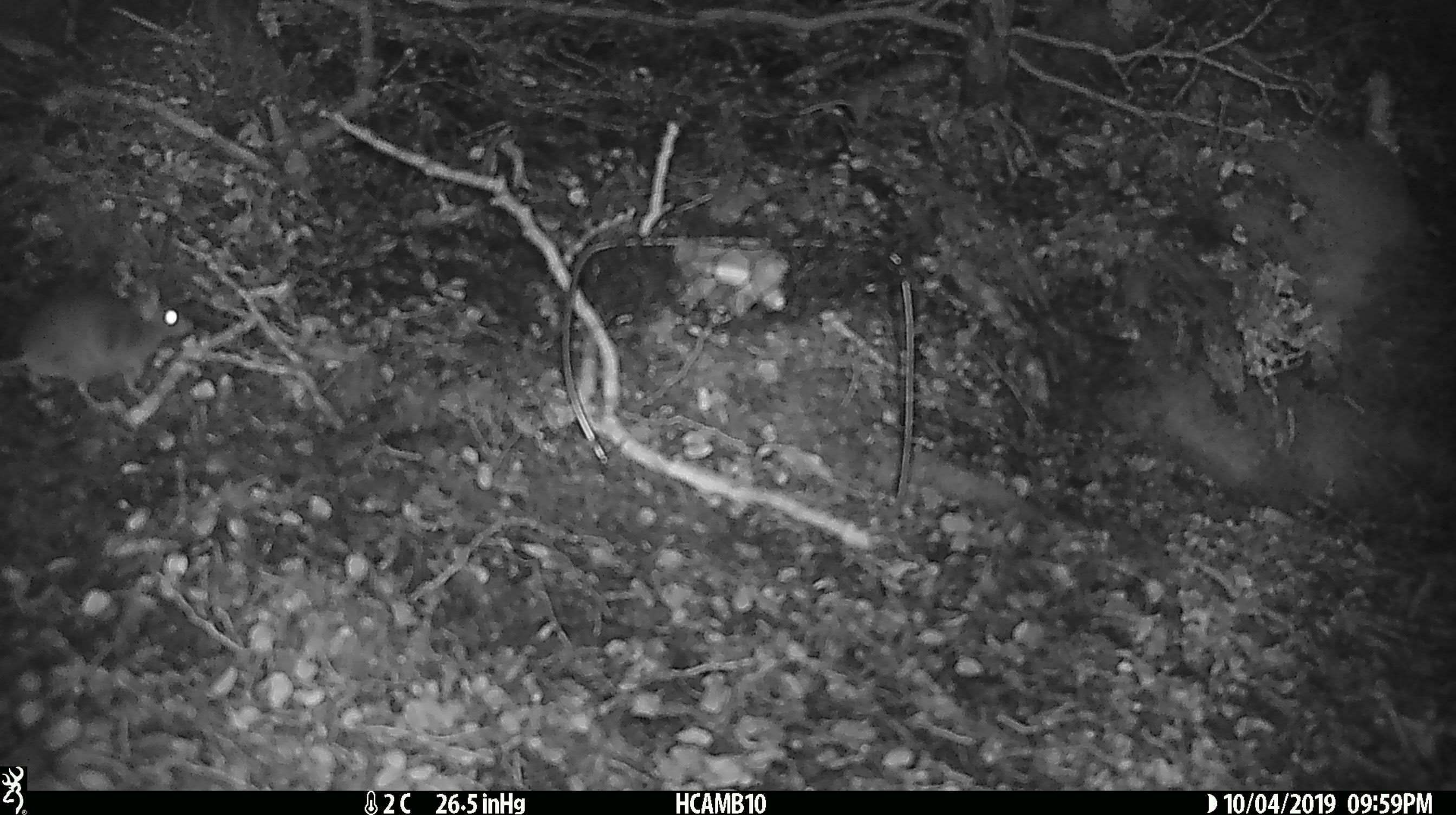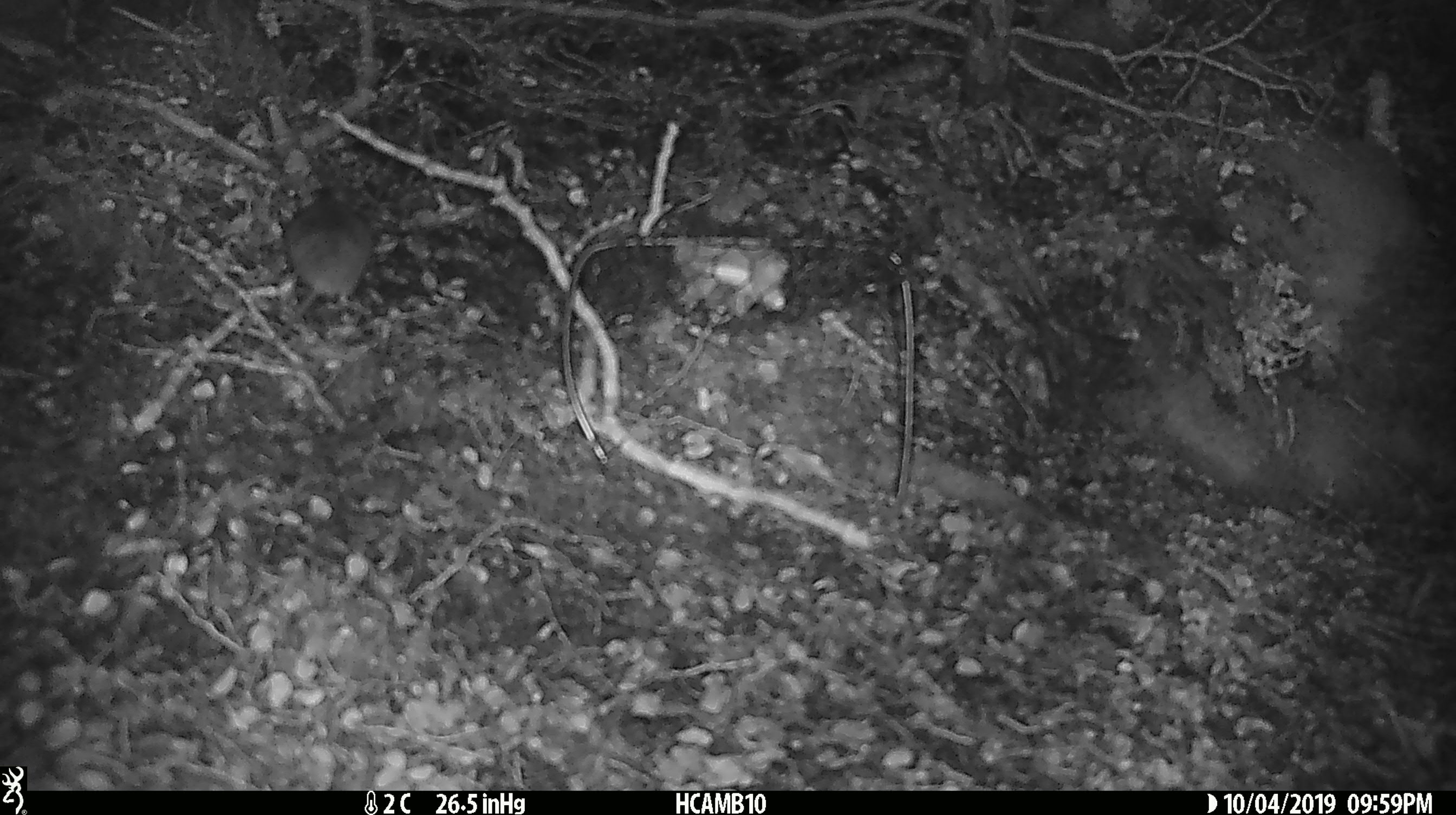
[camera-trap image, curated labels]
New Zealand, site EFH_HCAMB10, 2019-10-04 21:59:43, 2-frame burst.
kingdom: Animalia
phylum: Chordata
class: Mammalia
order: Rodentia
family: Muridae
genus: Mus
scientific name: Mus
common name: mouse